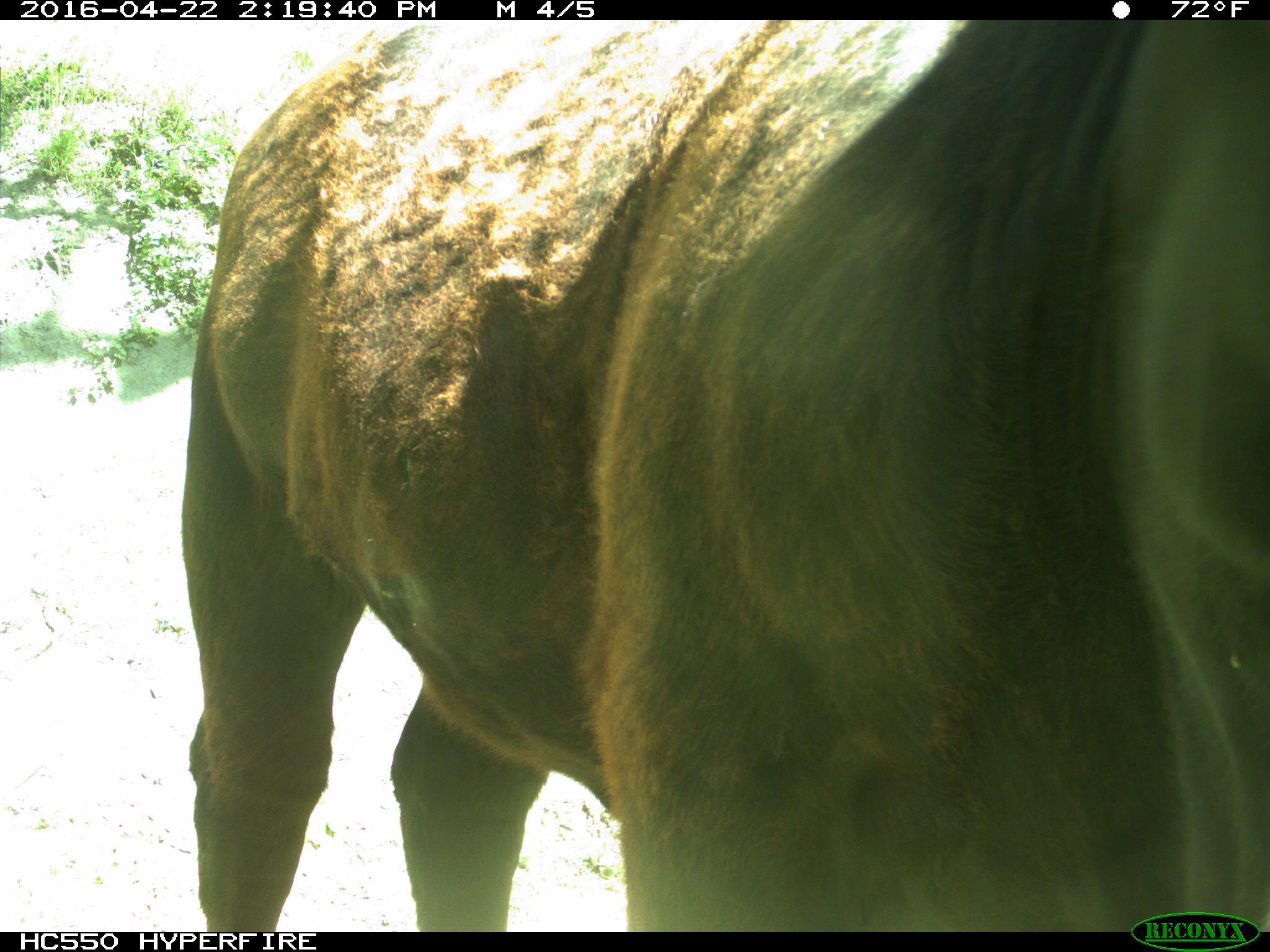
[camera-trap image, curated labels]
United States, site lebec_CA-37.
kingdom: Animalia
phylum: Chordata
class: Mammalia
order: Artiodactyla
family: Bovidae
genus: Bos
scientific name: Bos taurus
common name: domestic cow